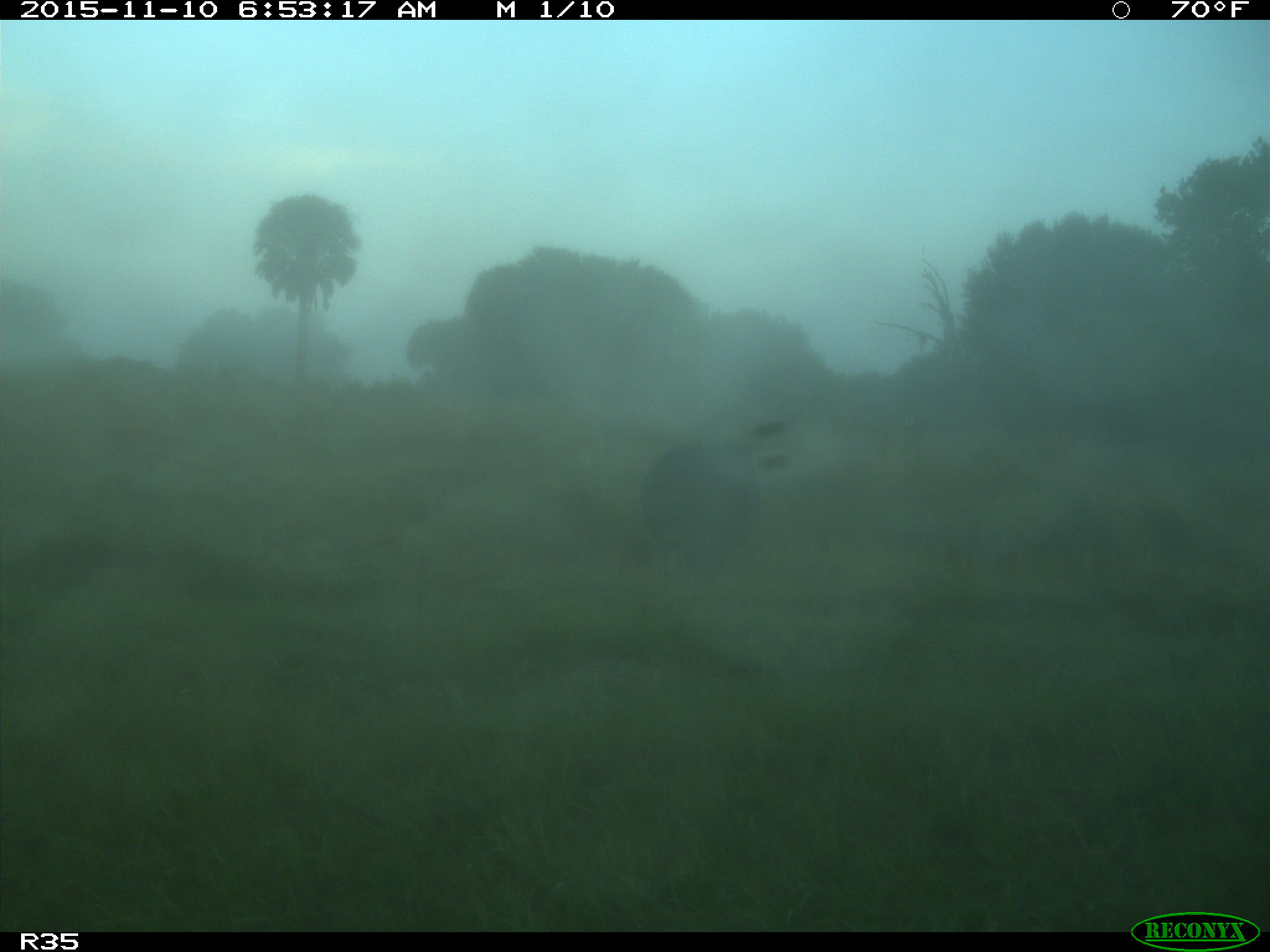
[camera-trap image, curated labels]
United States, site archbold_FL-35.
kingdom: Animalia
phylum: Chordata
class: Mammalia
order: Artiodactyla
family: Bovidae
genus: Bos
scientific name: Bos taurus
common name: domestic cow